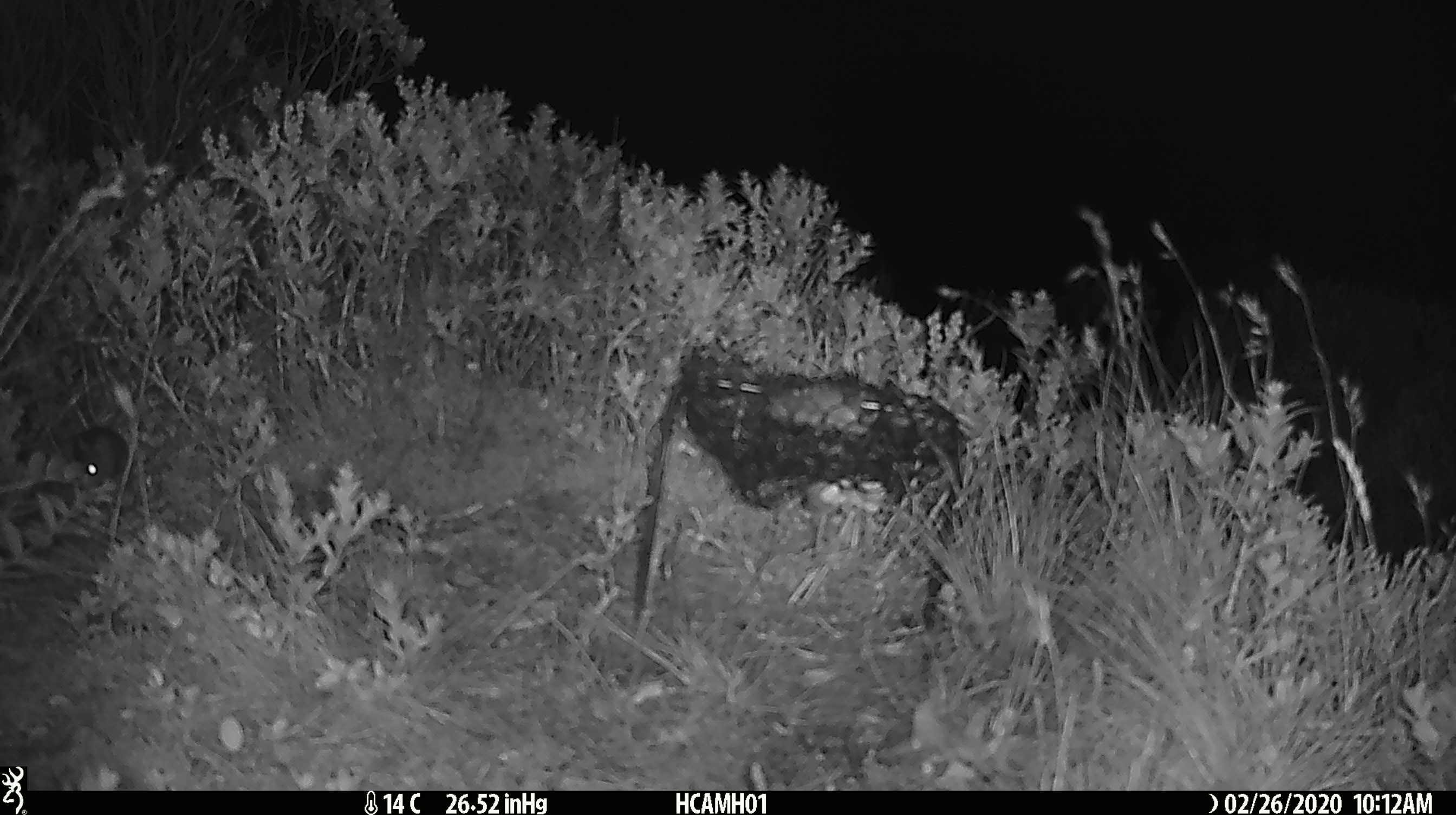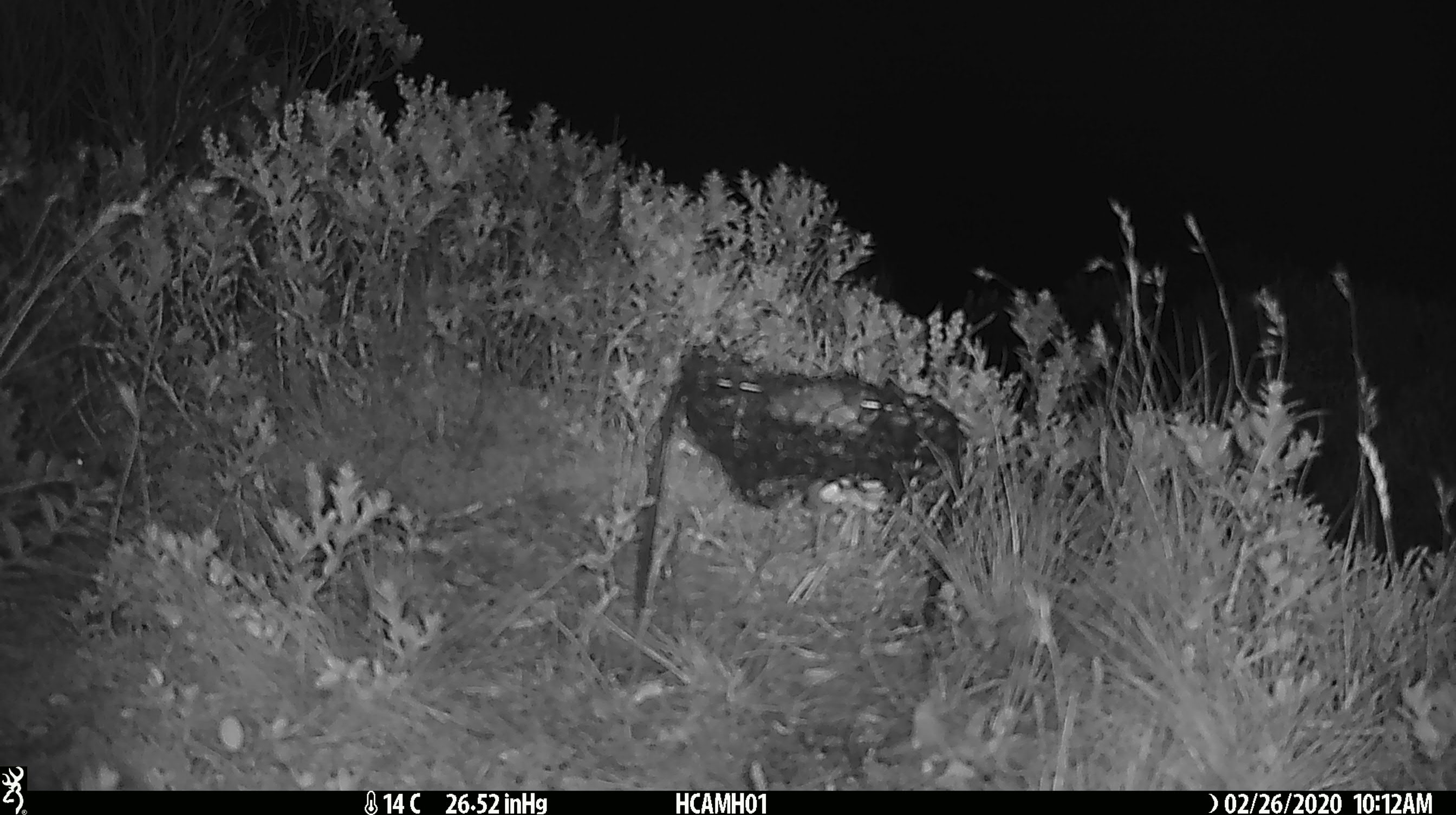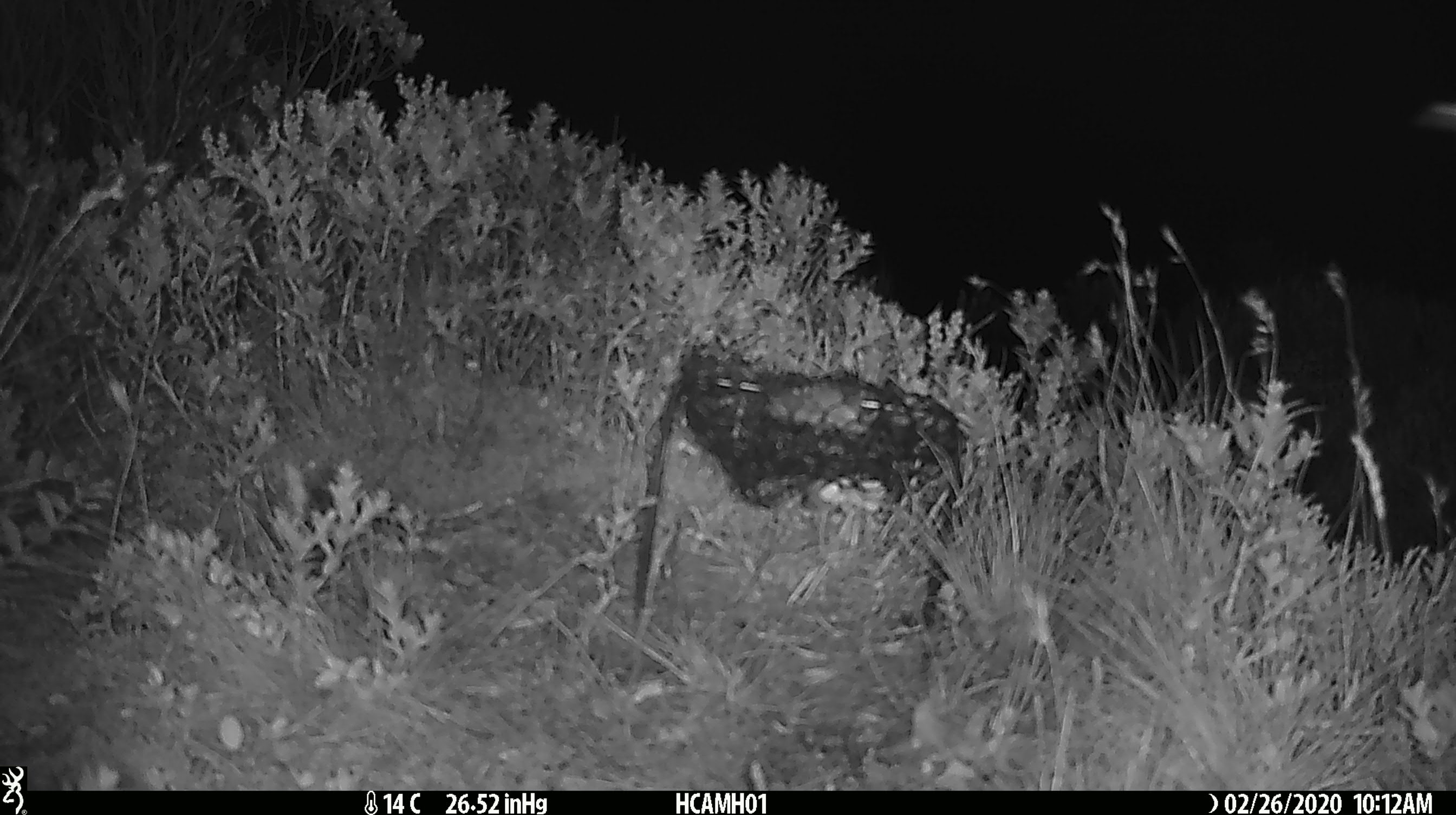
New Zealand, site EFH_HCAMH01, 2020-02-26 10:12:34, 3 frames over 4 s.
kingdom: Animalia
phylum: Chordata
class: Mammalia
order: Rodentia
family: Muridae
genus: Mus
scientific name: Mus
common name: mouse